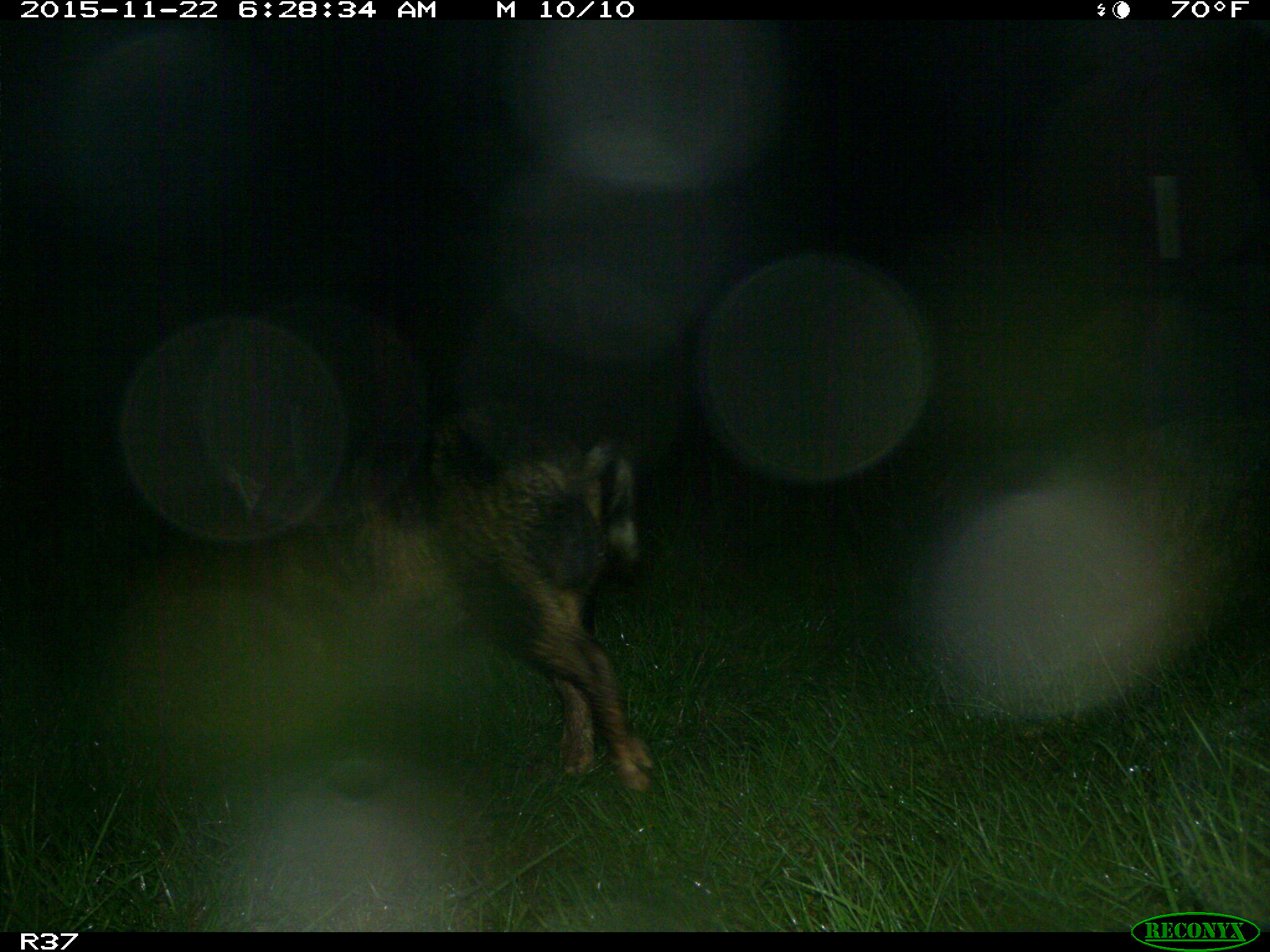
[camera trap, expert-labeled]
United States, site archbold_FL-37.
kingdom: Animalia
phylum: Chordata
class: Mammalia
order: Artiodactyla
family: Suidae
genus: Sus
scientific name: Sus scrofa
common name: wild boar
Sus scrofa (wild boar).